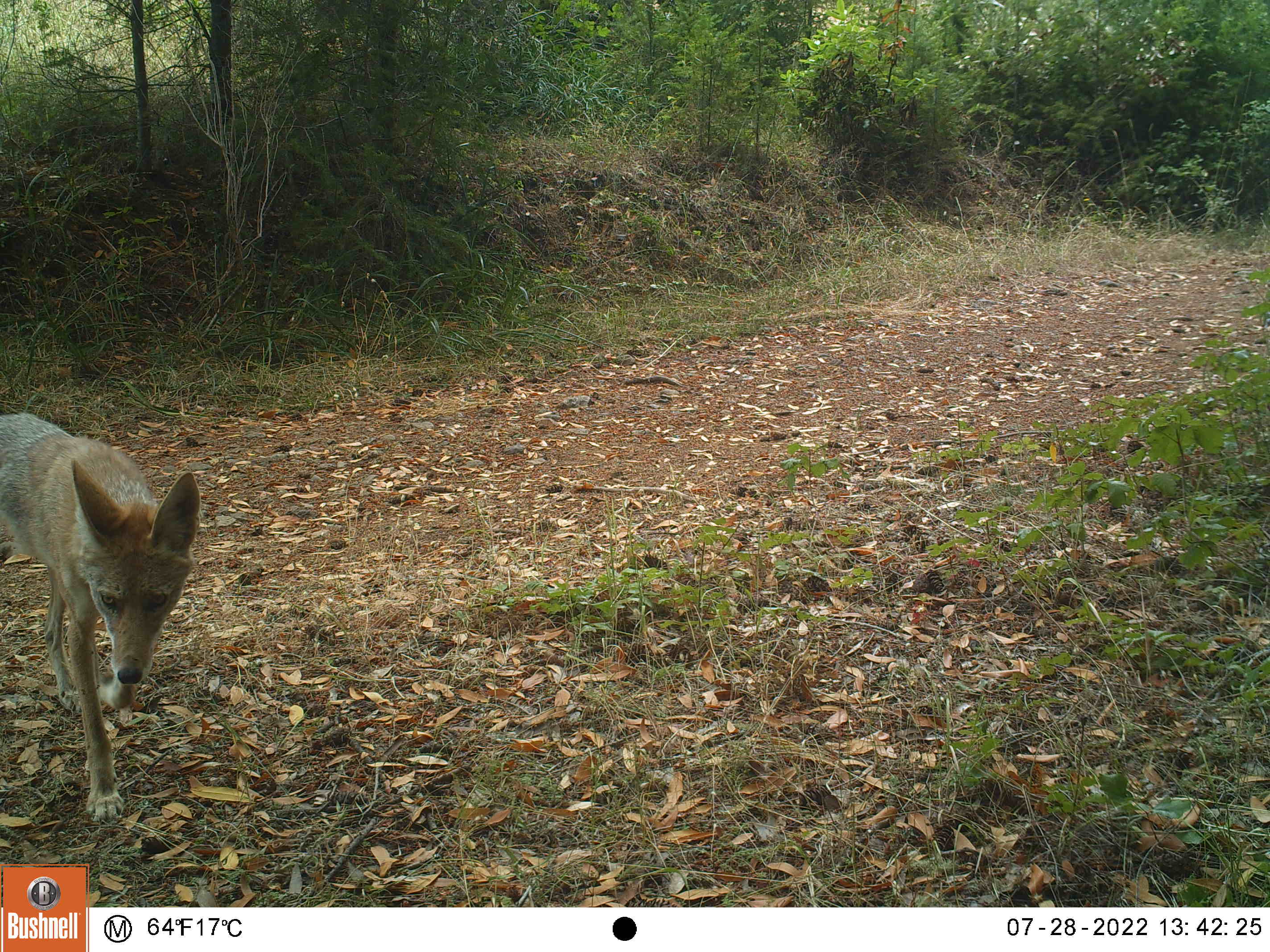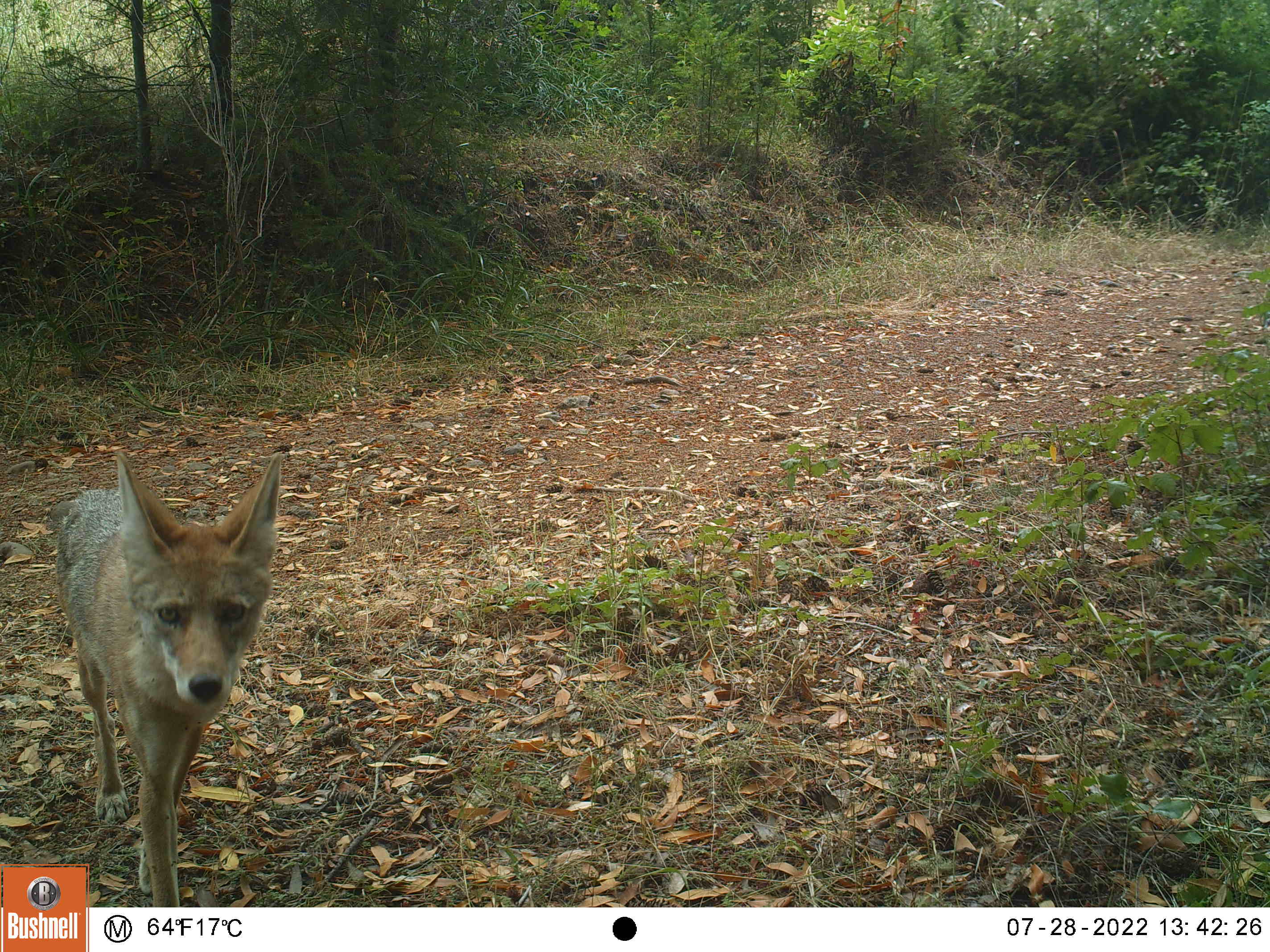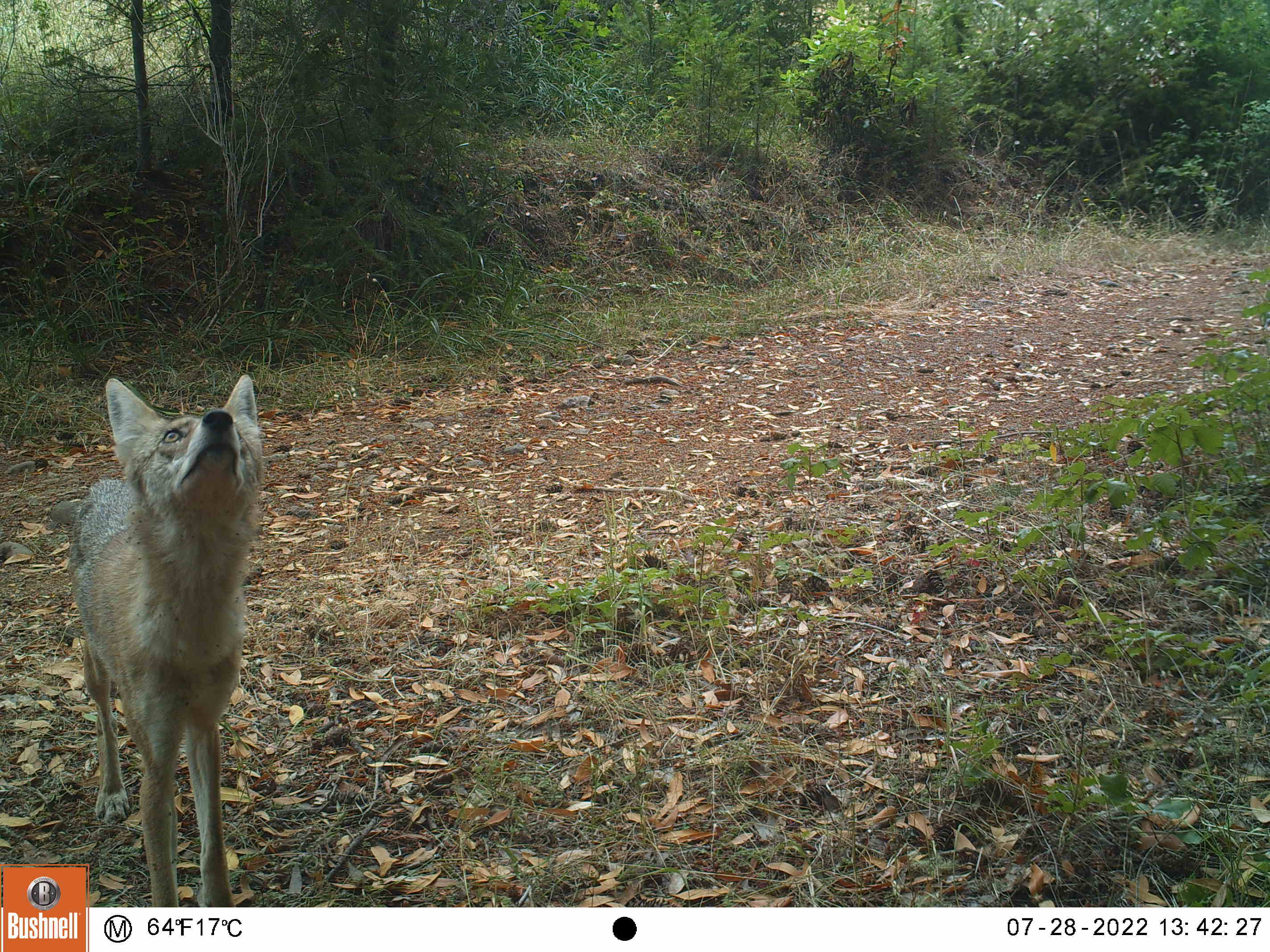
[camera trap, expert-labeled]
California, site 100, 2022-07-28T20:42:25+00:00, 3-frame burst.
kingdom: Animalia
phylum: Chordata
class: Mammalia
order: Carnivora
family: Canidae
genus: Canis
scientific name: Canis latrans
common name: coyote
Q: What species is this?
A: Coyote (Canis latrans).